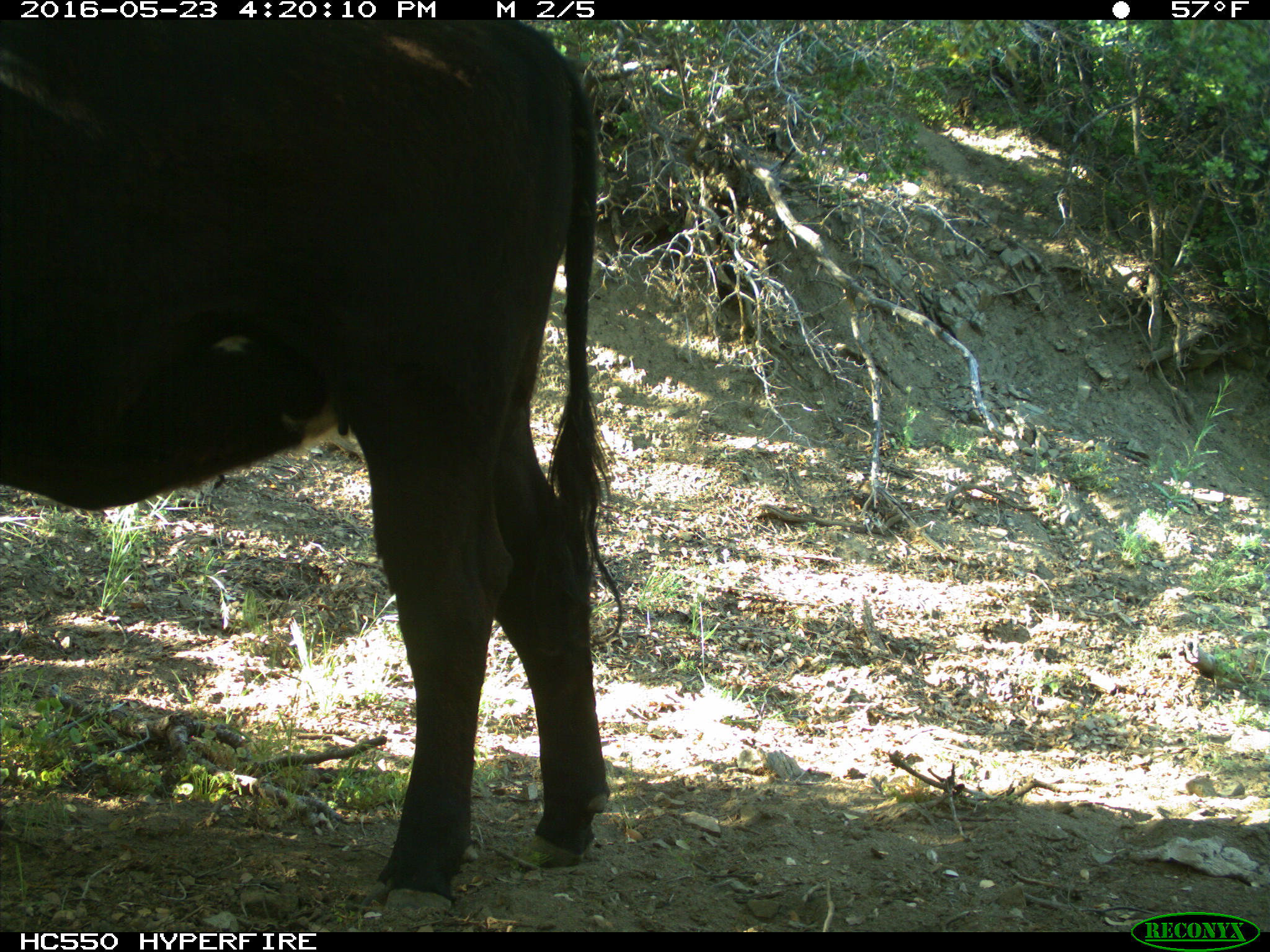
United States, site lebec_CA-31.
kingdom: Animalia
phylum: Chordata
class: Mammalia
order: Artiodactyla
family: Bovidae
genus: Bos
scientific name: Bos taurus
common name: domestic cow